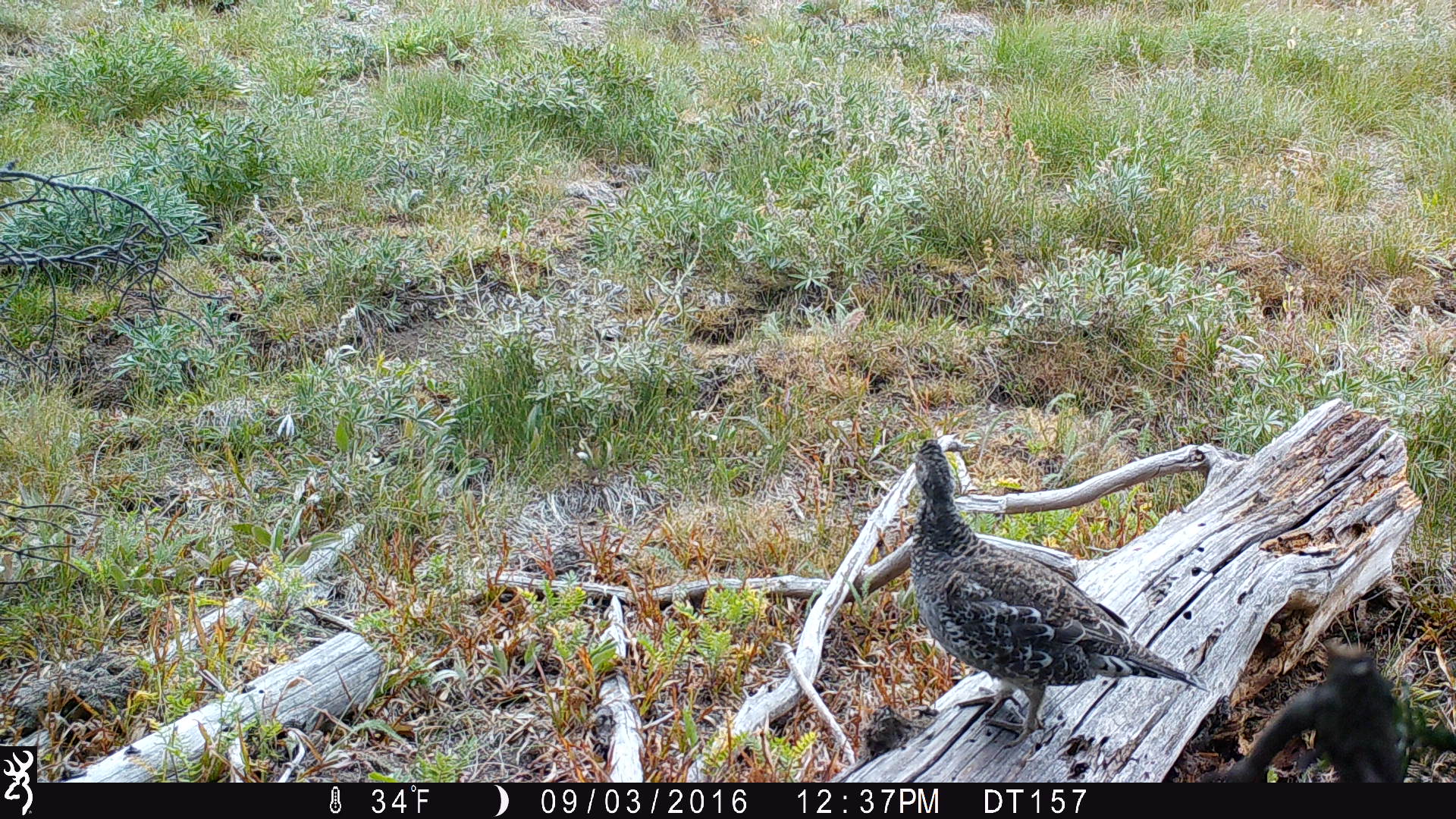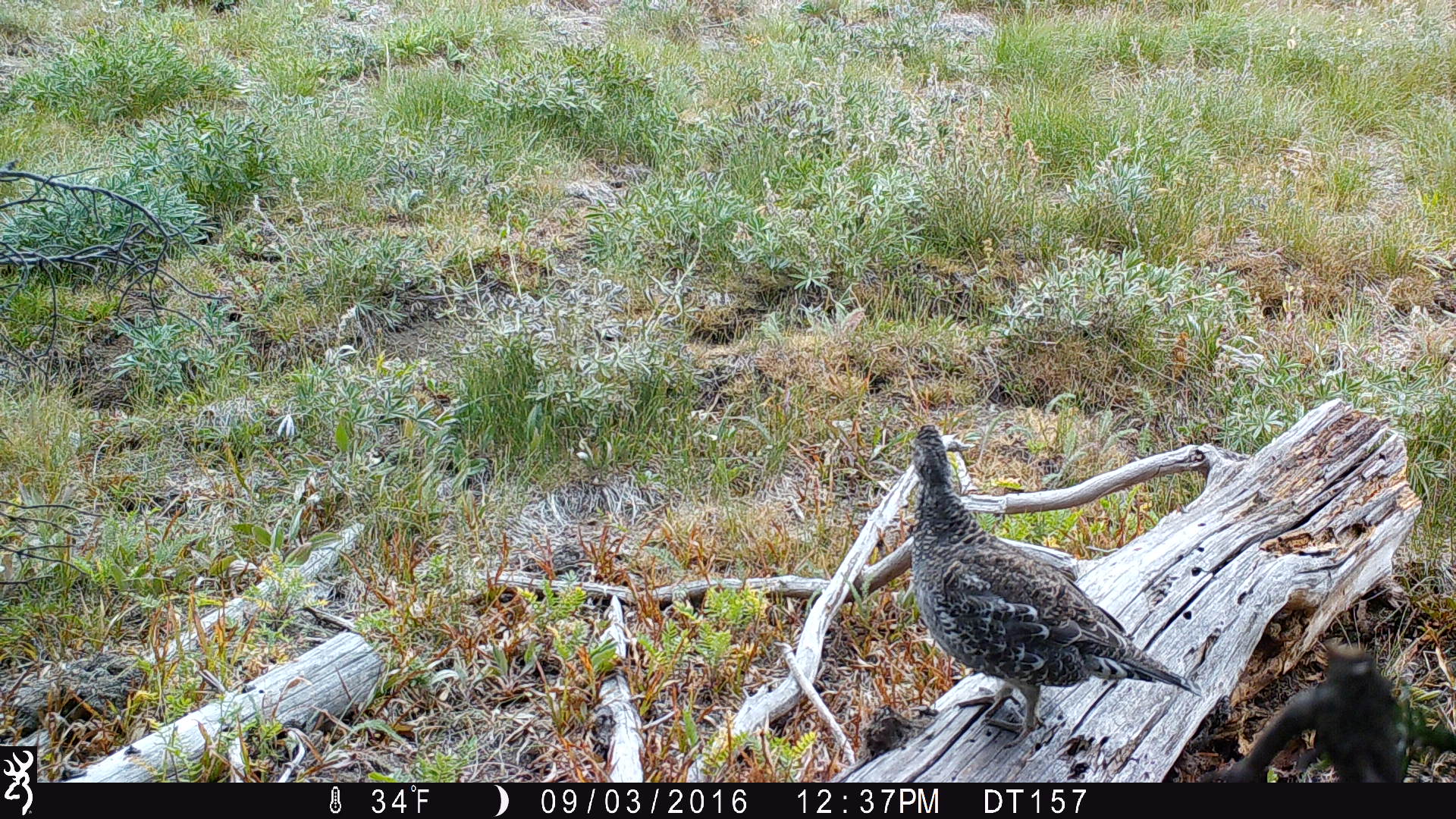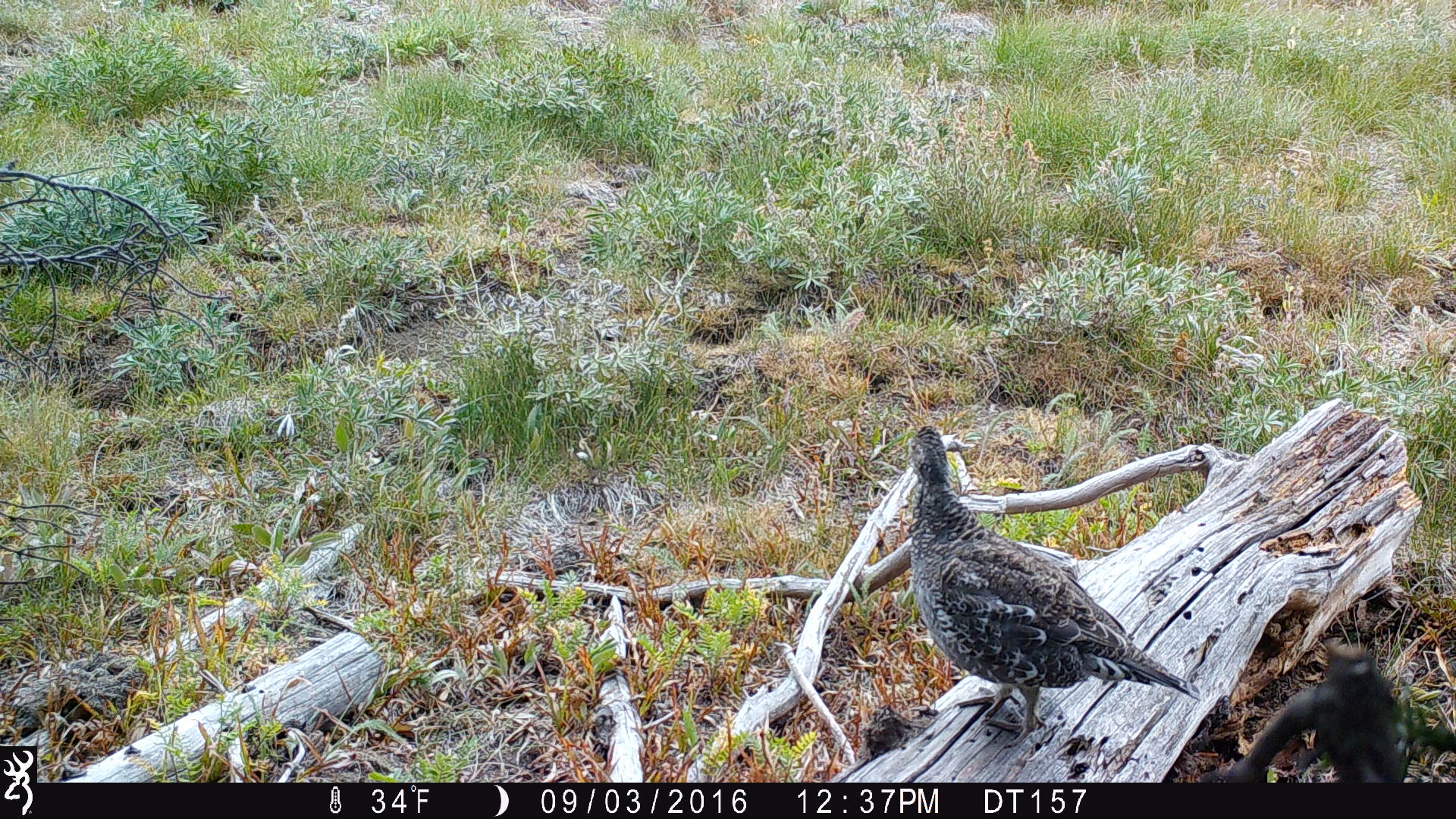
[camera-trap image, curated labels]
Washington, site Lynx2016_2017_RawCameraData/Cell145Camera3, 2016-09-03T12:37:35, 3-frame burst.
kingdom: Animalia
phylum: Chordata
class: Aves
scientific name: Aves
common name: birds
Aves (birds). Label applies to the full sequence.